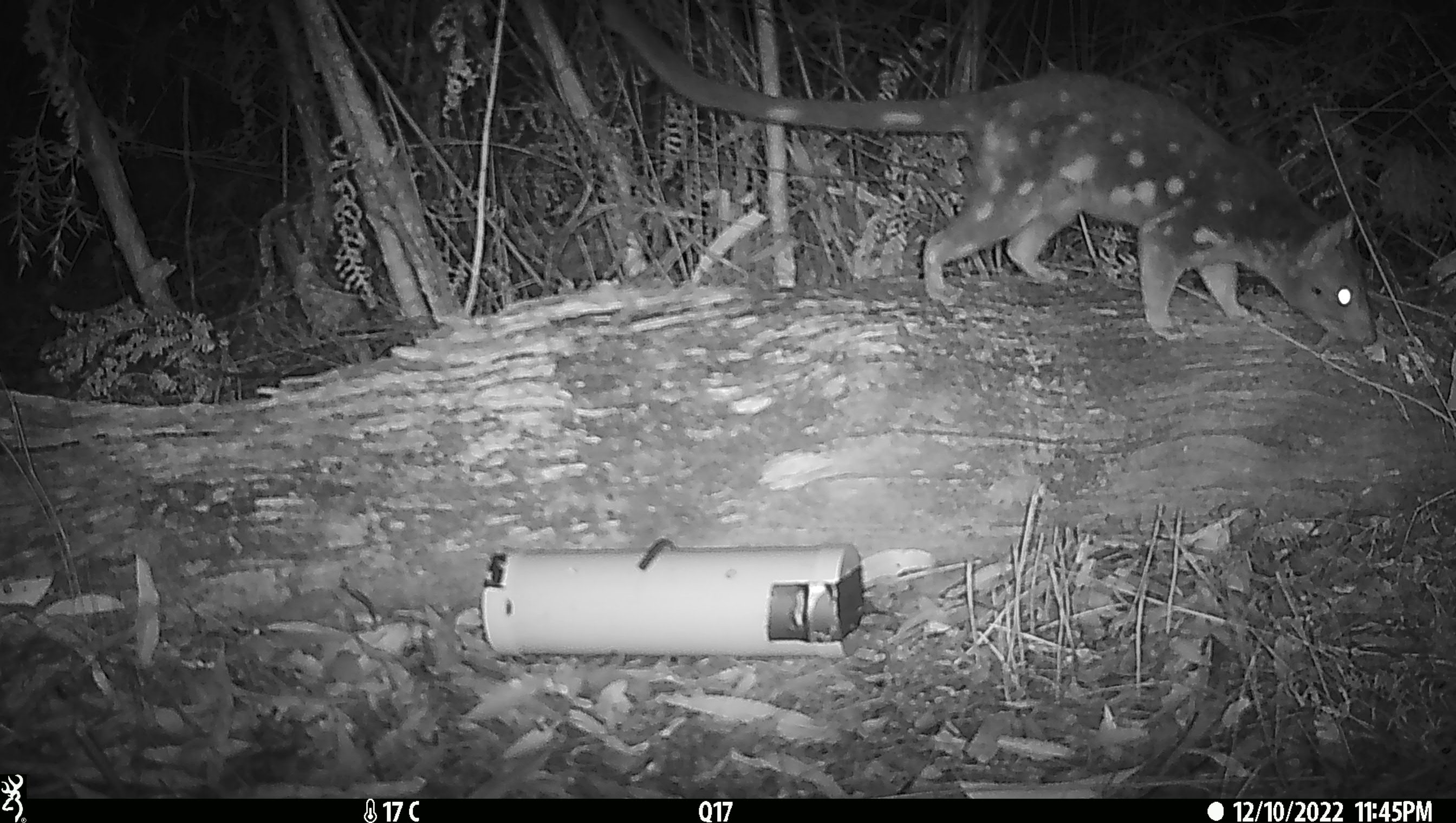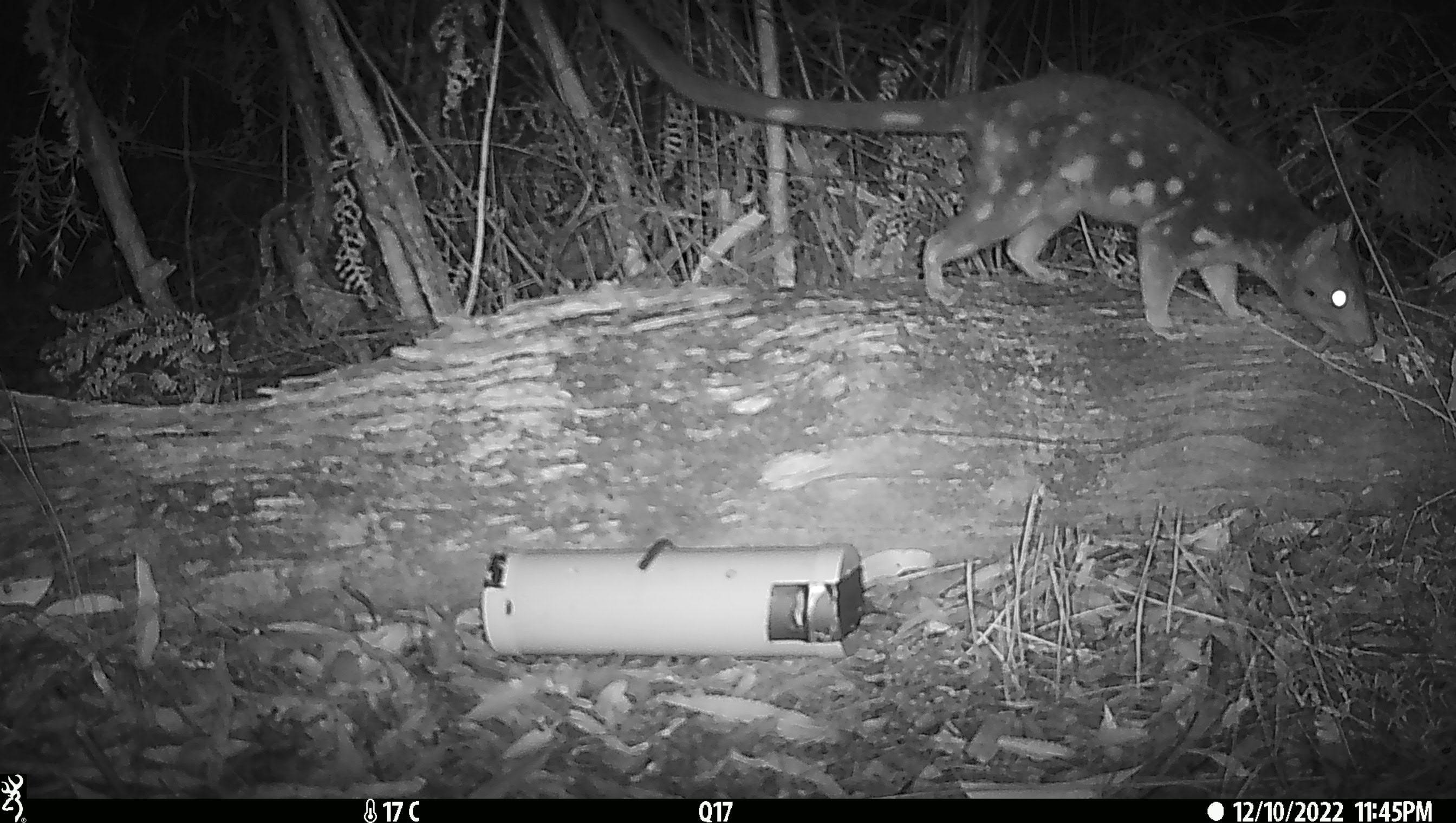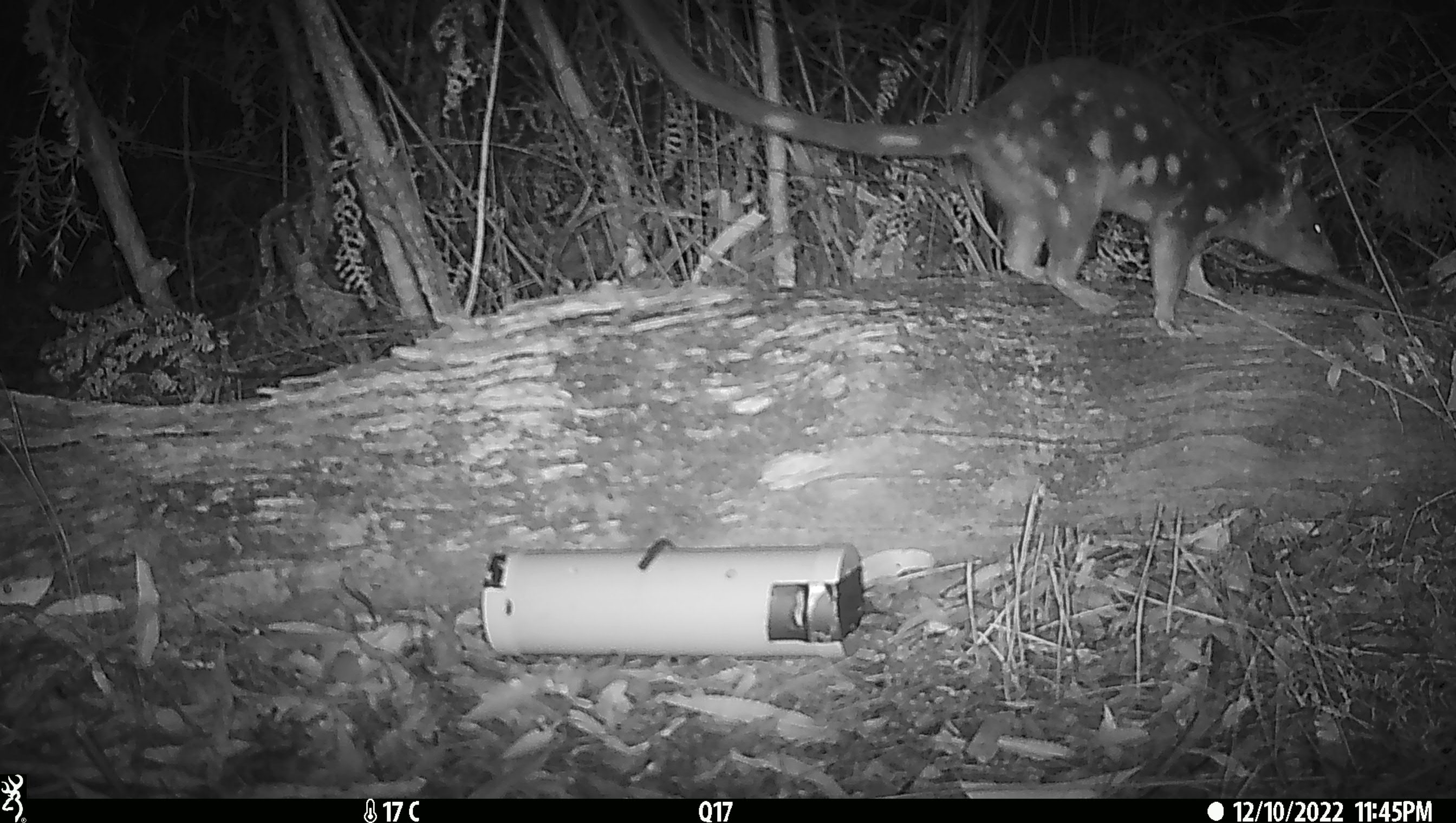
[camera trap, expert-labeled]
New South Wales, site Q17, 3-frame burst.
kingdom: Animalia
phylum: Chordata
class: Mammalia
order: Dasyuromorphia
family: Dasyuridae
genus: Dasyurus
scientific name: Dasyurus maculatus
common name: spotted-tailed quoll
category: quoll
Quoll (spotted-tailed quoll) (Dasyurus maculatus).